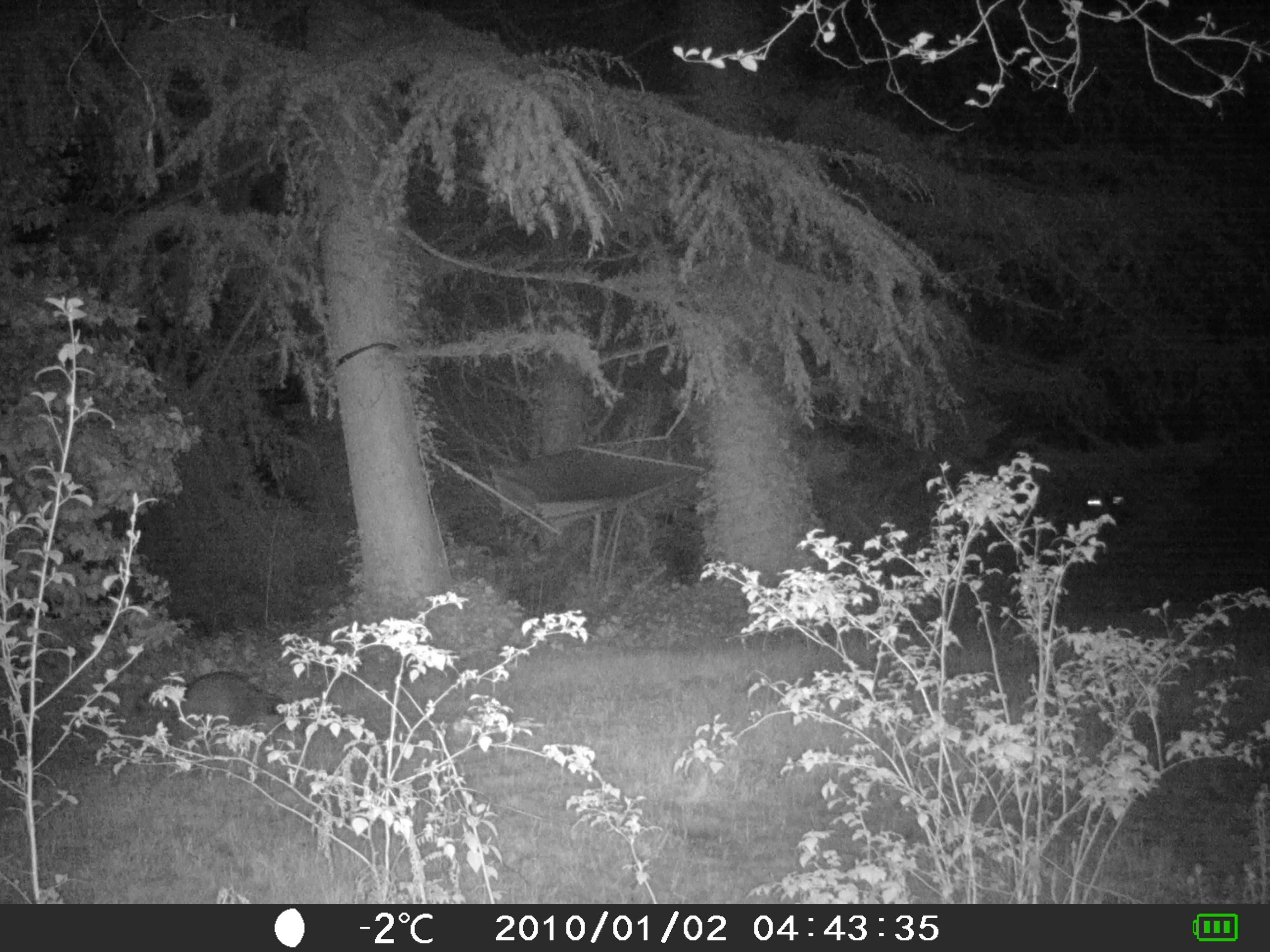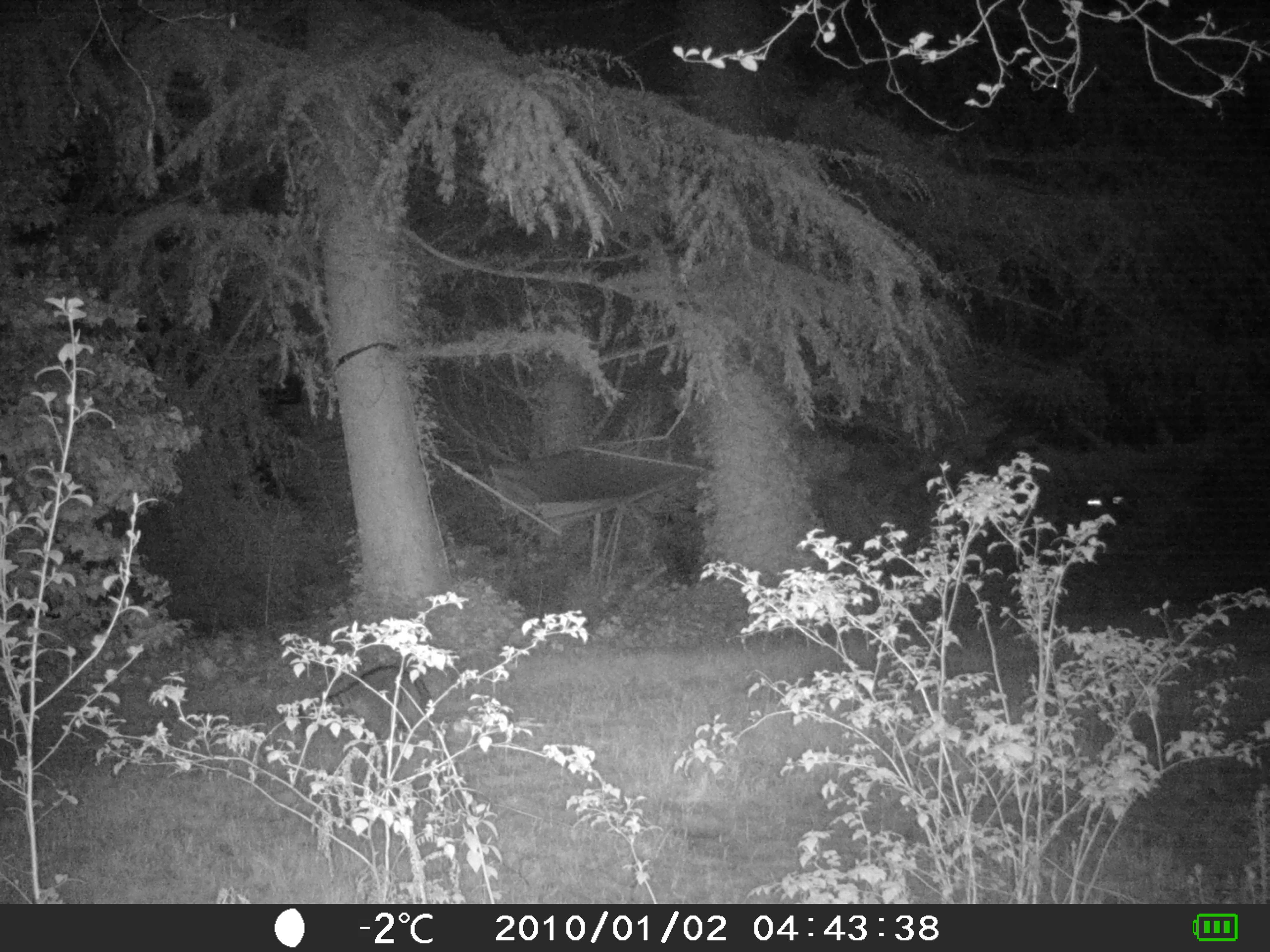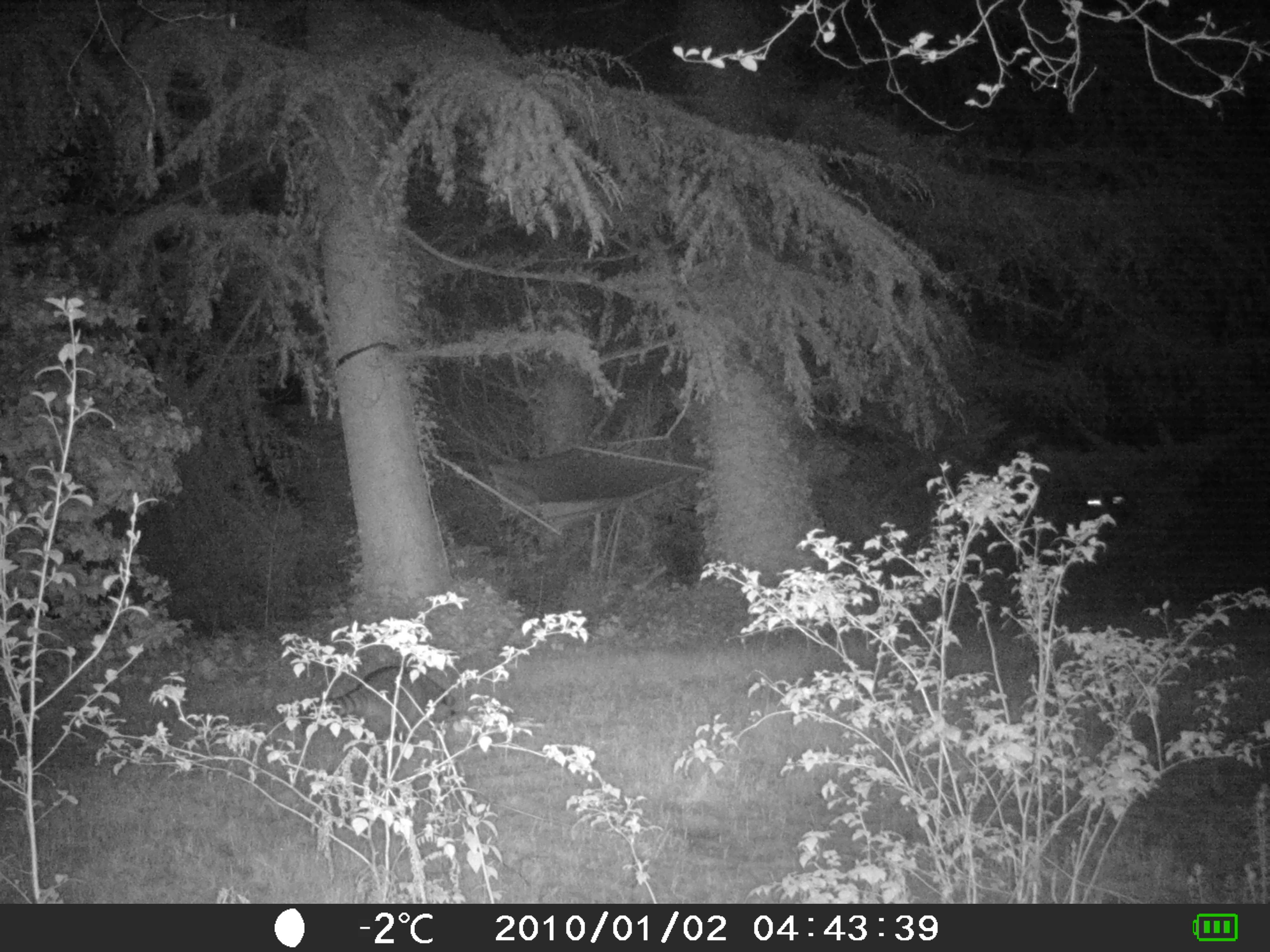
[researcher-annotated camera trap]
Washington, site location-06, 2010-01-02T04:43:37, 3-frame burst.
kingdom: Animalia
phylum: Chordata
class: Mammalia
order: Carnivora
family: Procyonidae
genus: Procyon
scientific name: Procyon lotor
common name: common raccoon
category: raccoon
Raccoon (common raccoon) (Procyon lotor).